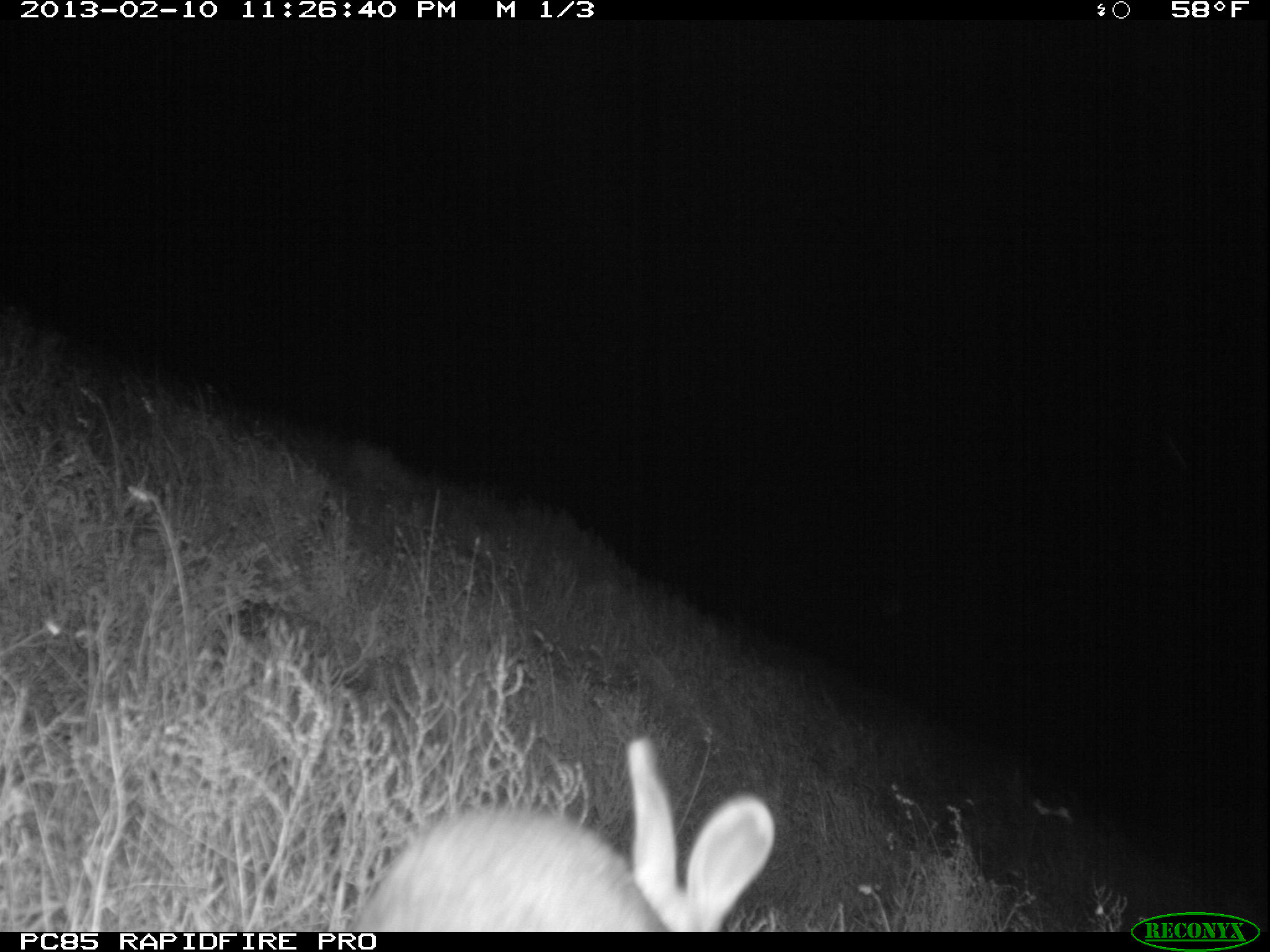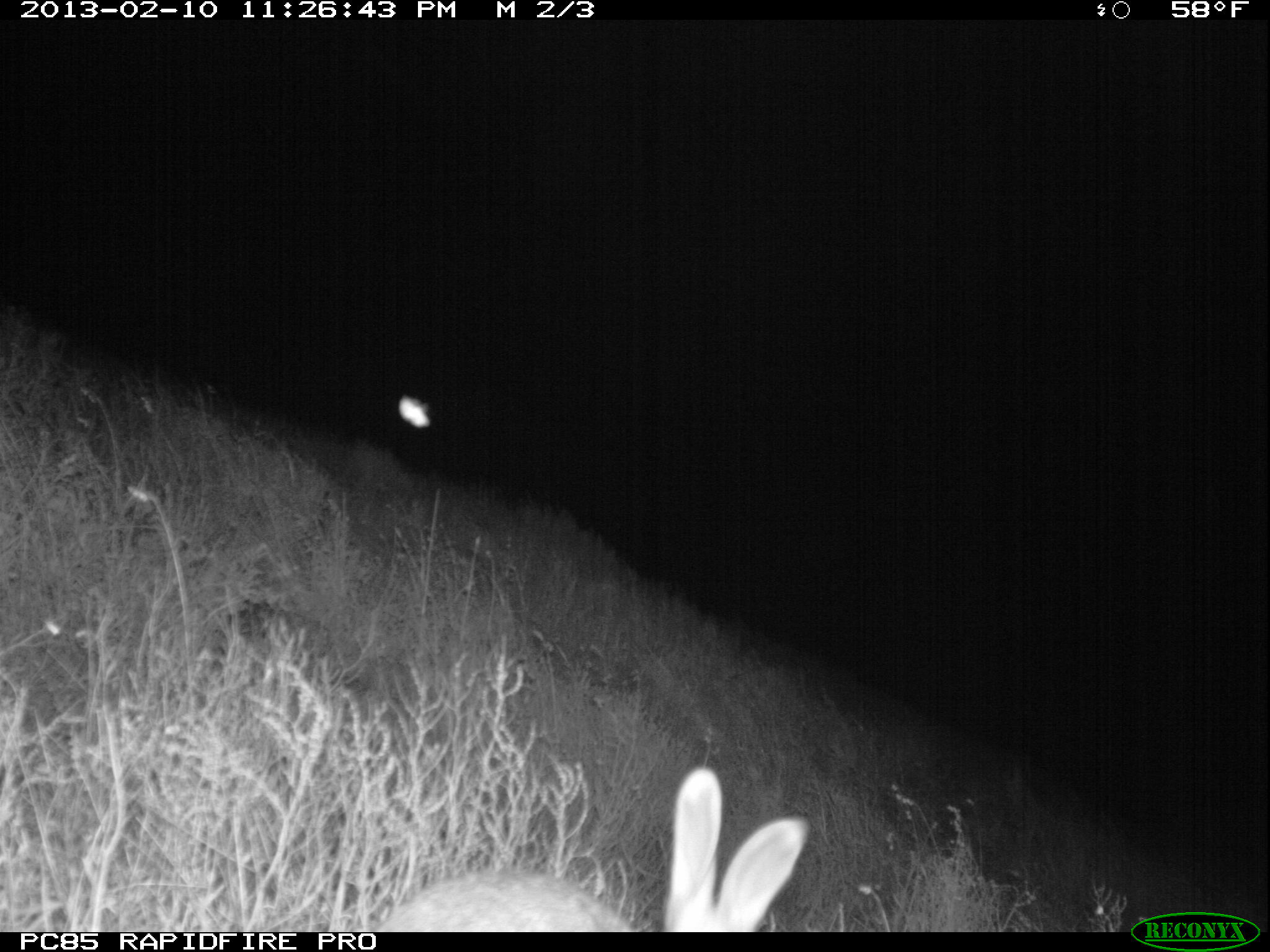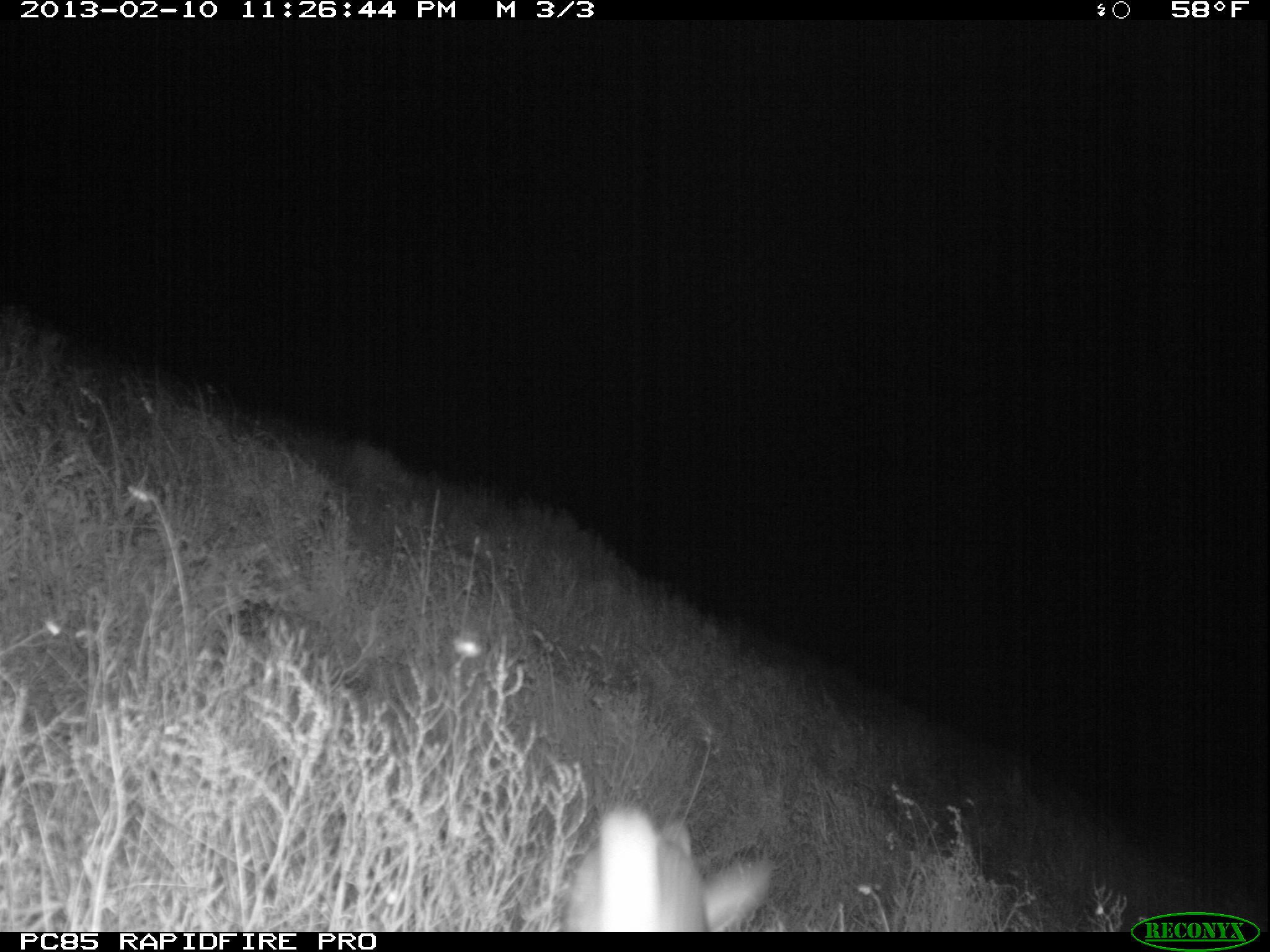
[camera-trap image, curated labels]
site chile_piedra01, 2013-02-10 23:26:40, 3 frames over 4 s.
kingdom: Animalia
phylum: Chordata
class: Mammalia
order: Lagomorpha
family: Leporidae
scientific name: Leporidae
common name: rabbits and hares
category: rabbit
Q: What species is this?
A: Rabbit (rabbits and hares) (Leporidae).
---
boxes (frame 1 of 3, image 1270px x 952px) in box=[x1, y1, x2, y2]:
rabbit: box=[350, 751, 770, 932]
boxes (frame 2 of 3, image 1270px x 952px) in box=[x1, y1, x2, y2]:
rabbit: box=[363, 769, 807, 933]
unknown: box=[391, 393, 435, 430]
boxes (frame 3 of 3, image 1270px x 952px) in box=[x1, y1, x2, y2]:
rabbit: box=[556, 806, 771, 933]